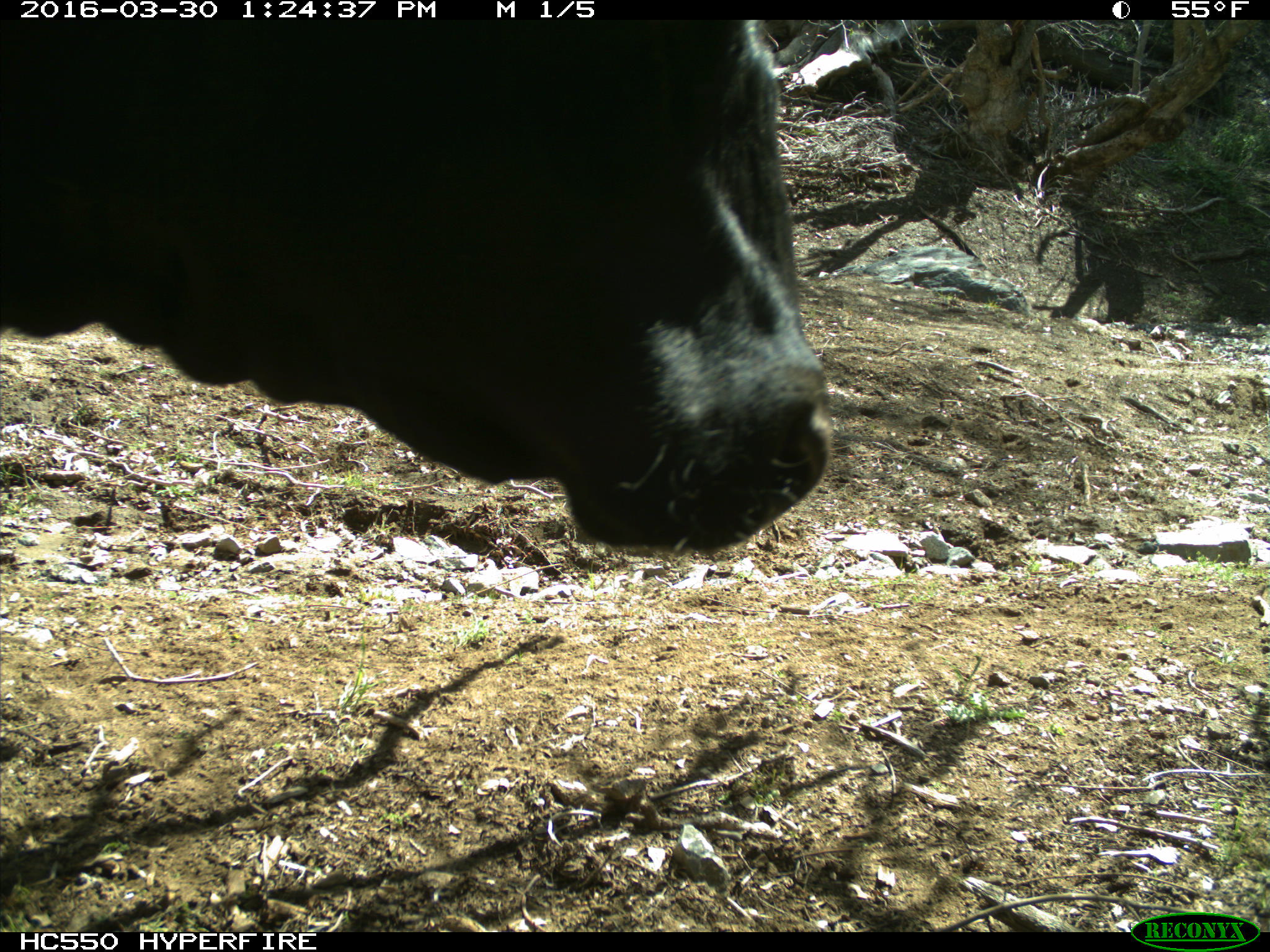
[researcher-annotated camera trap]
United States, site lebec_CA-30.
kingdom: Animalia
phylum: Chordata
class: Mammalia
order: Artiodactyla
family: Bovidae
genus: Bos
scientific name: Bos taurus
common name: domestic cow